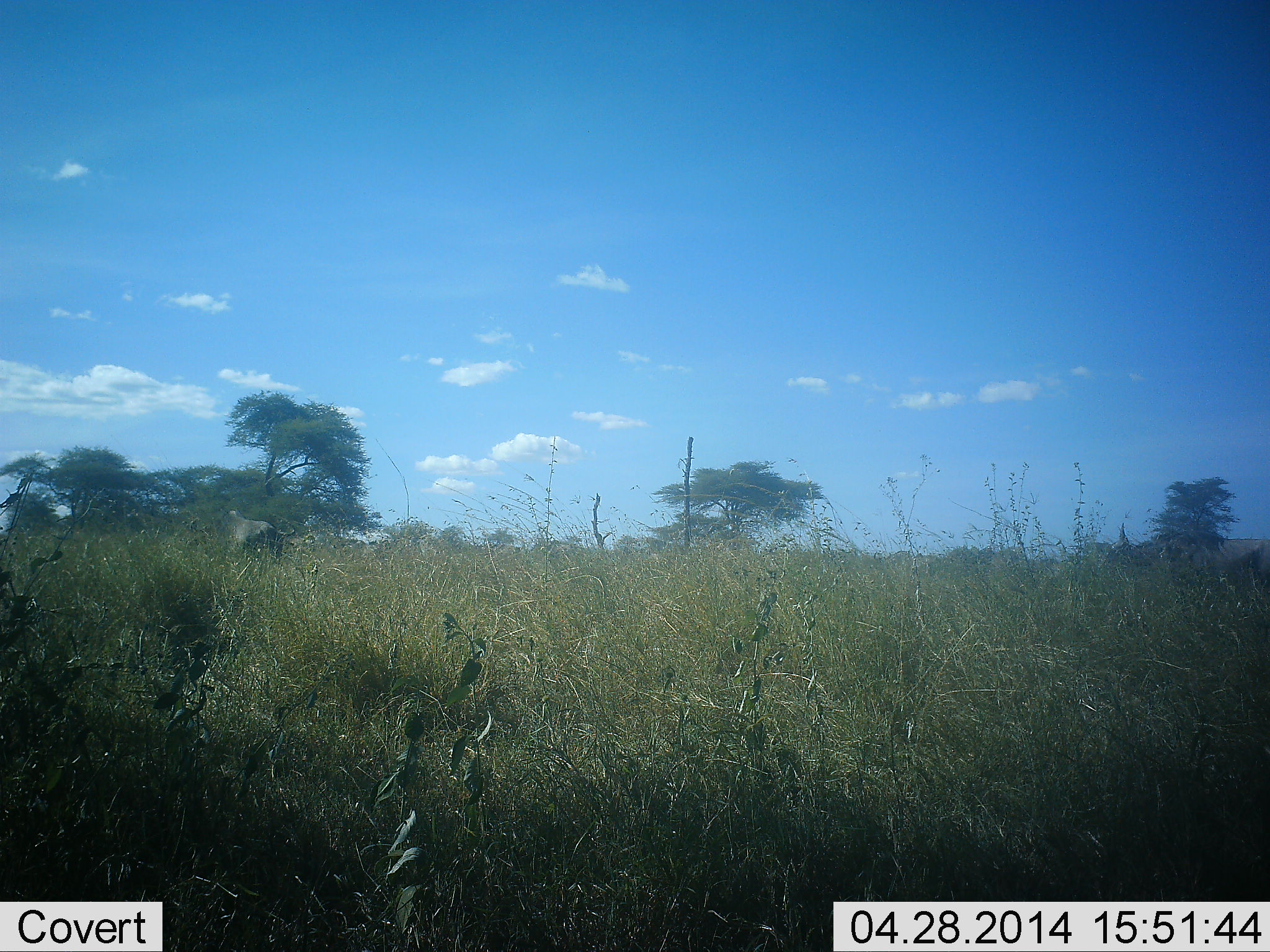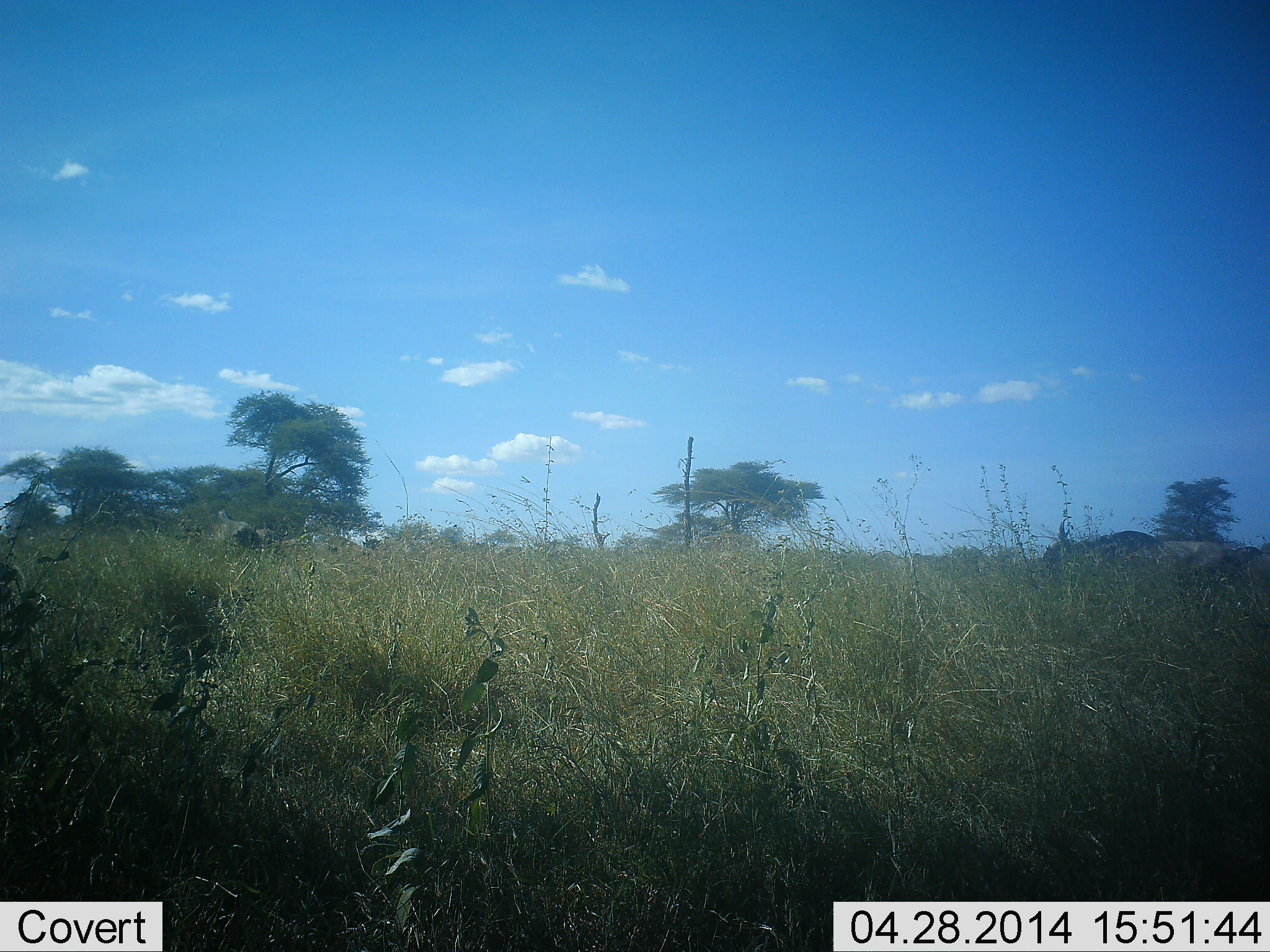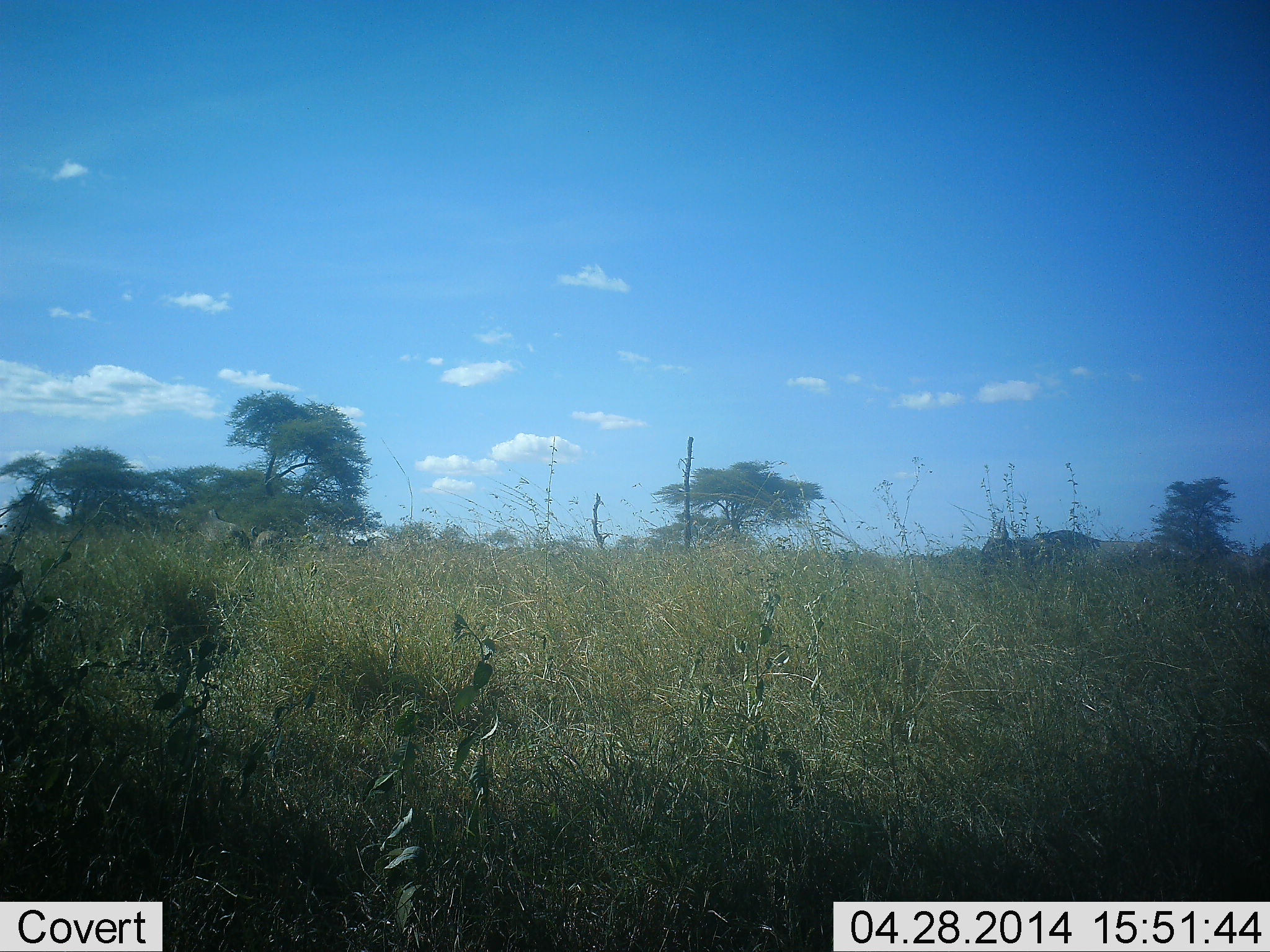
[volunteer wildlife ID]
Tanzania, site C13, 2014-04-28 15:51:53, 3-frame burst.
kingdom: Animalia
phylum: Chordata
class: Mammalia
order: Artiodactyla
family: Bovidae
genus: Connochaetes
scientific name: Connochaetes taurinus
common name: blue wildebeest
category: wildebeest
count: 4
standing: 0%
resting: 0%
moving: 100%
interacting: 0%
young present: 0%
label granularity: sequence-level